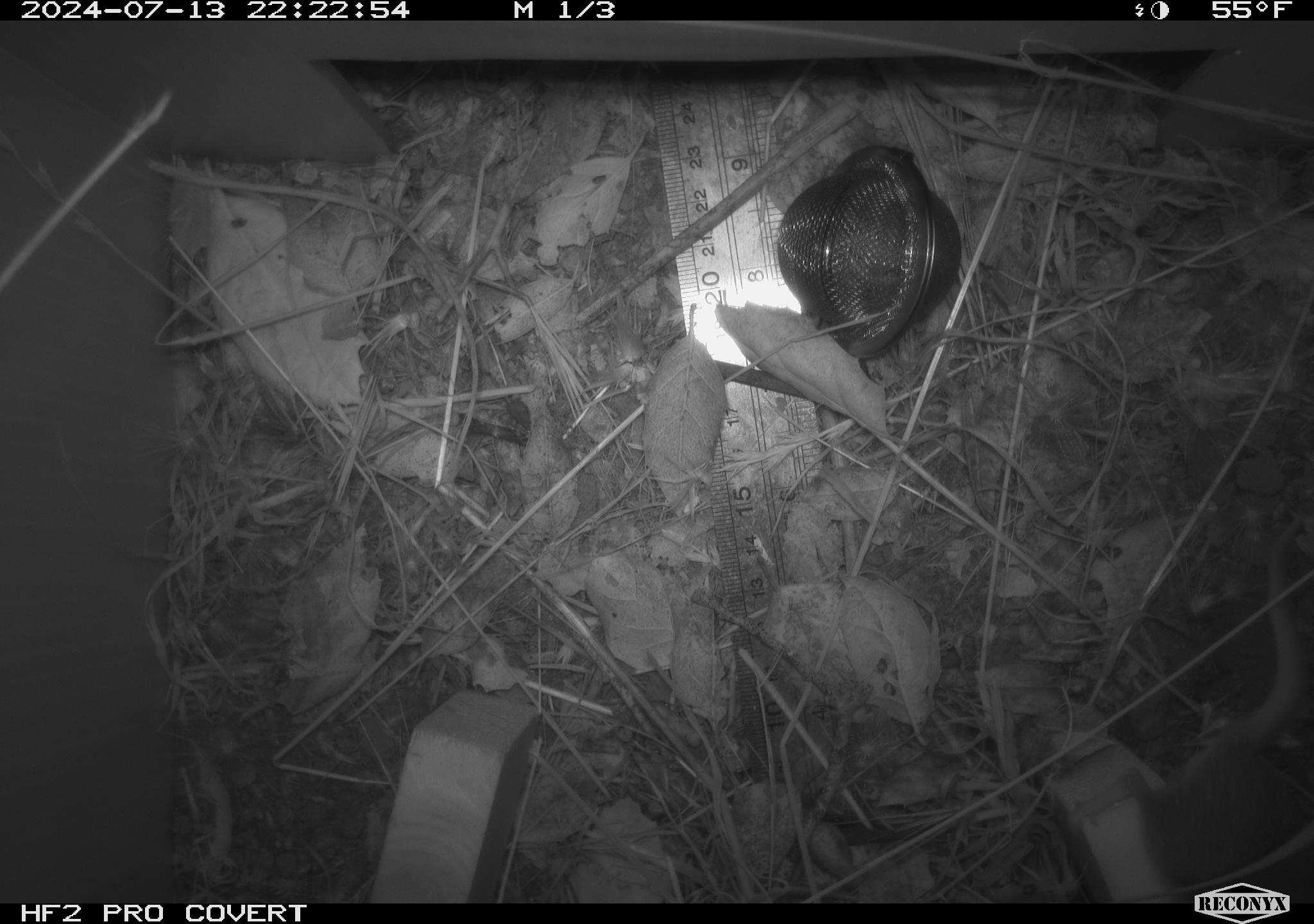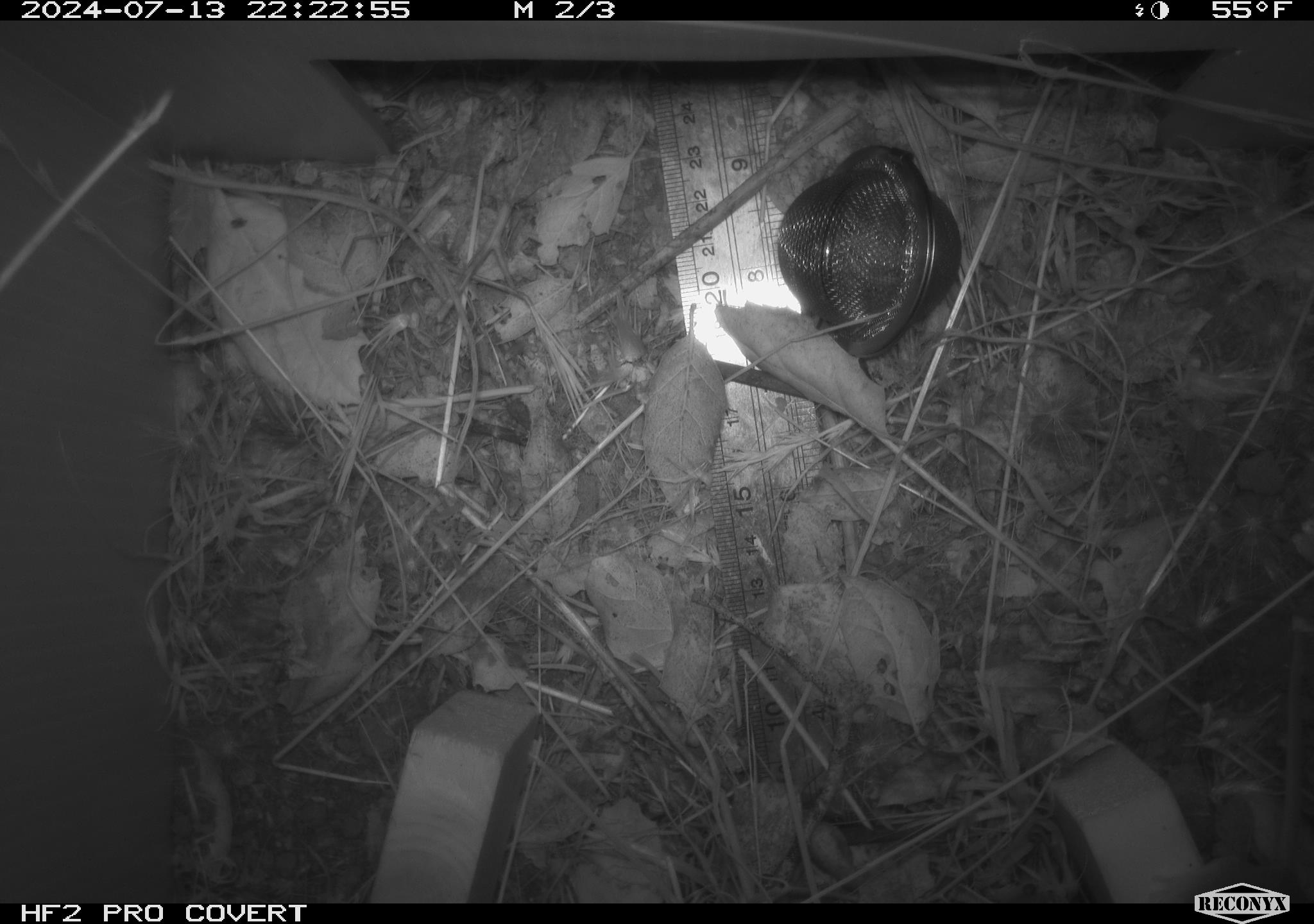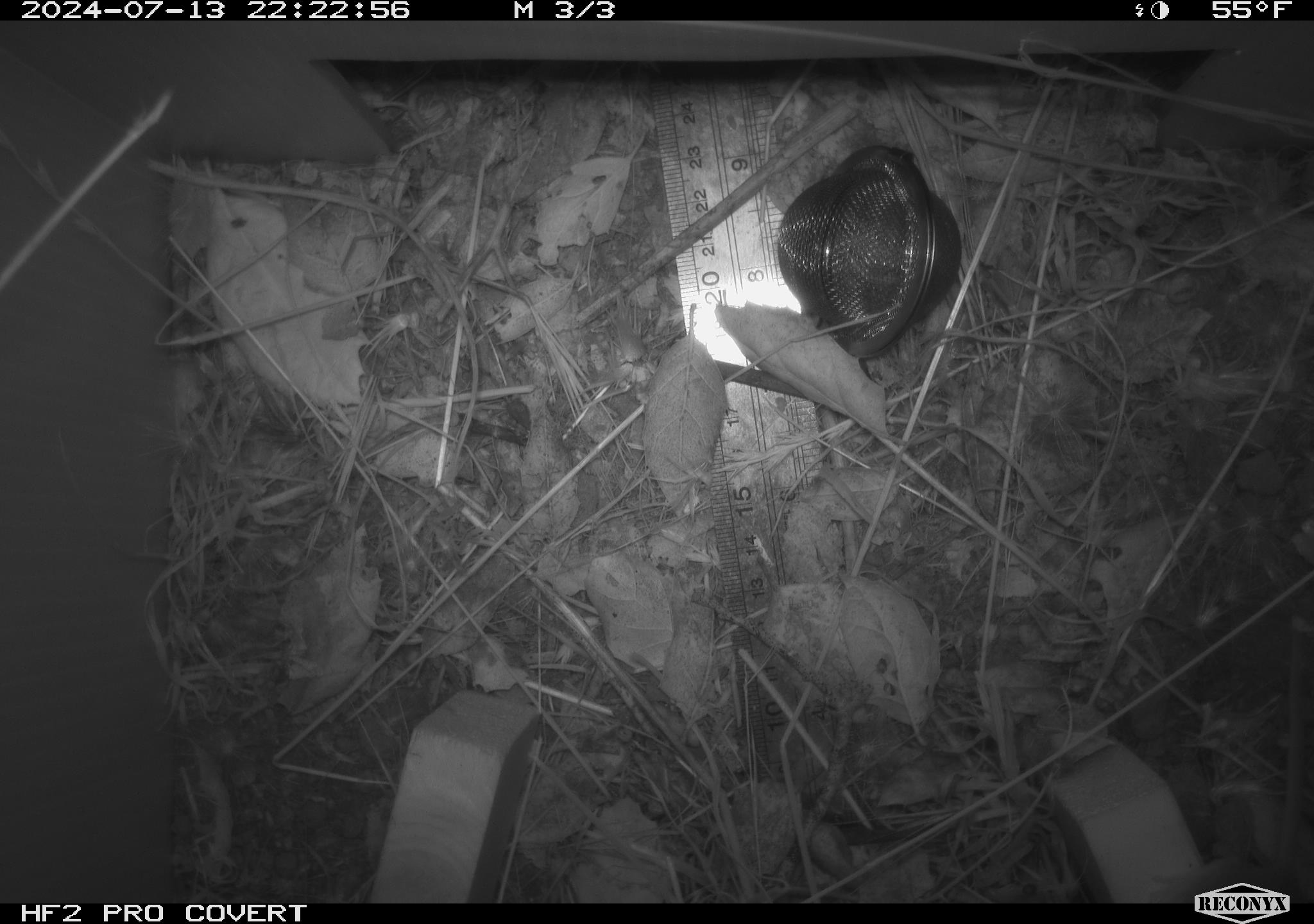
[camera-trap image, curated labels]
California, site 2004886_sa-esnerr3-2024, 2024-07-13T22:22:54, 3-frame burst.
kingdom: Animalia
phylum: Chordata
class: Mammalia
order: Rodentia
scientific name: Rodentia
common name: rodent